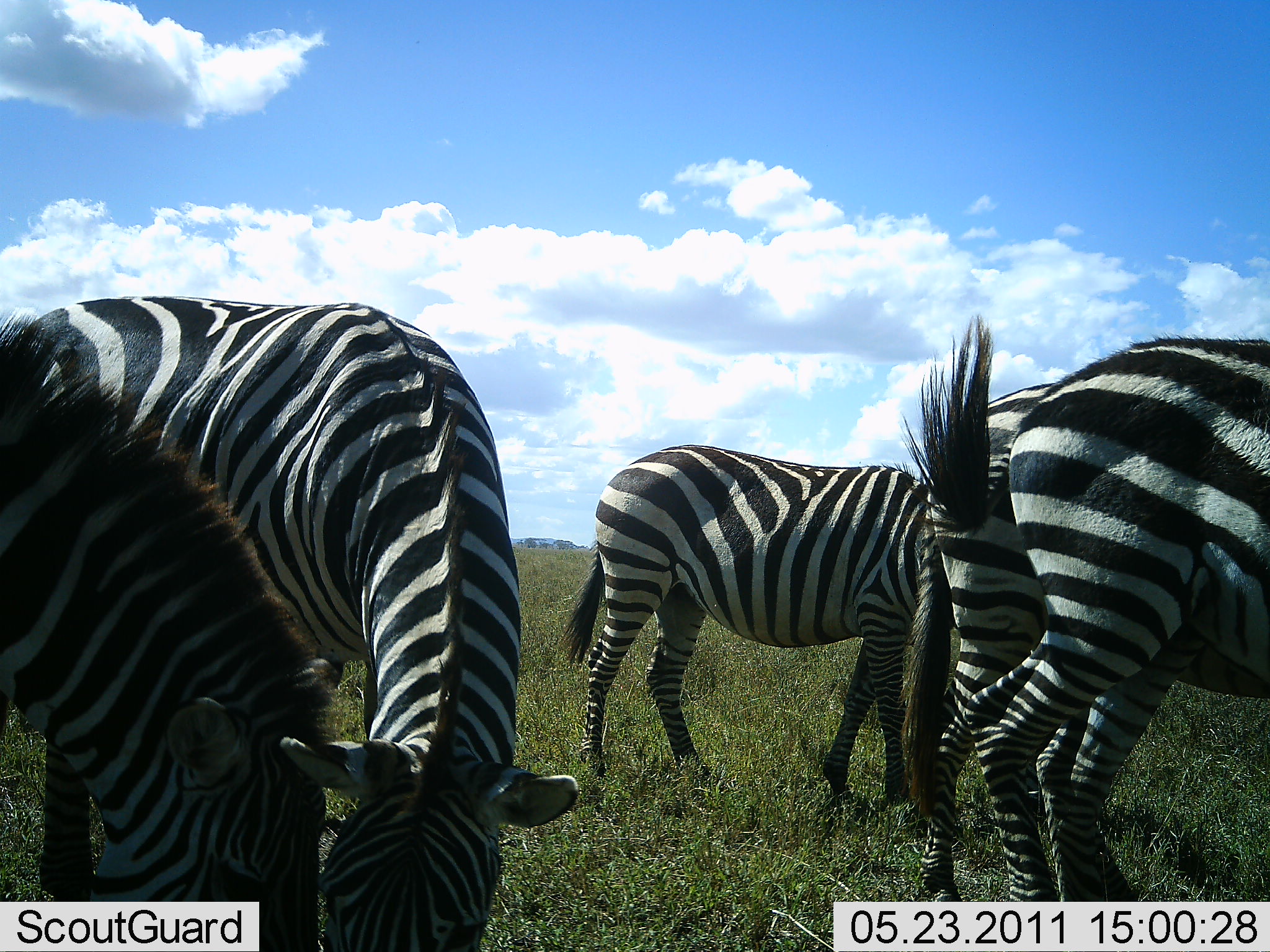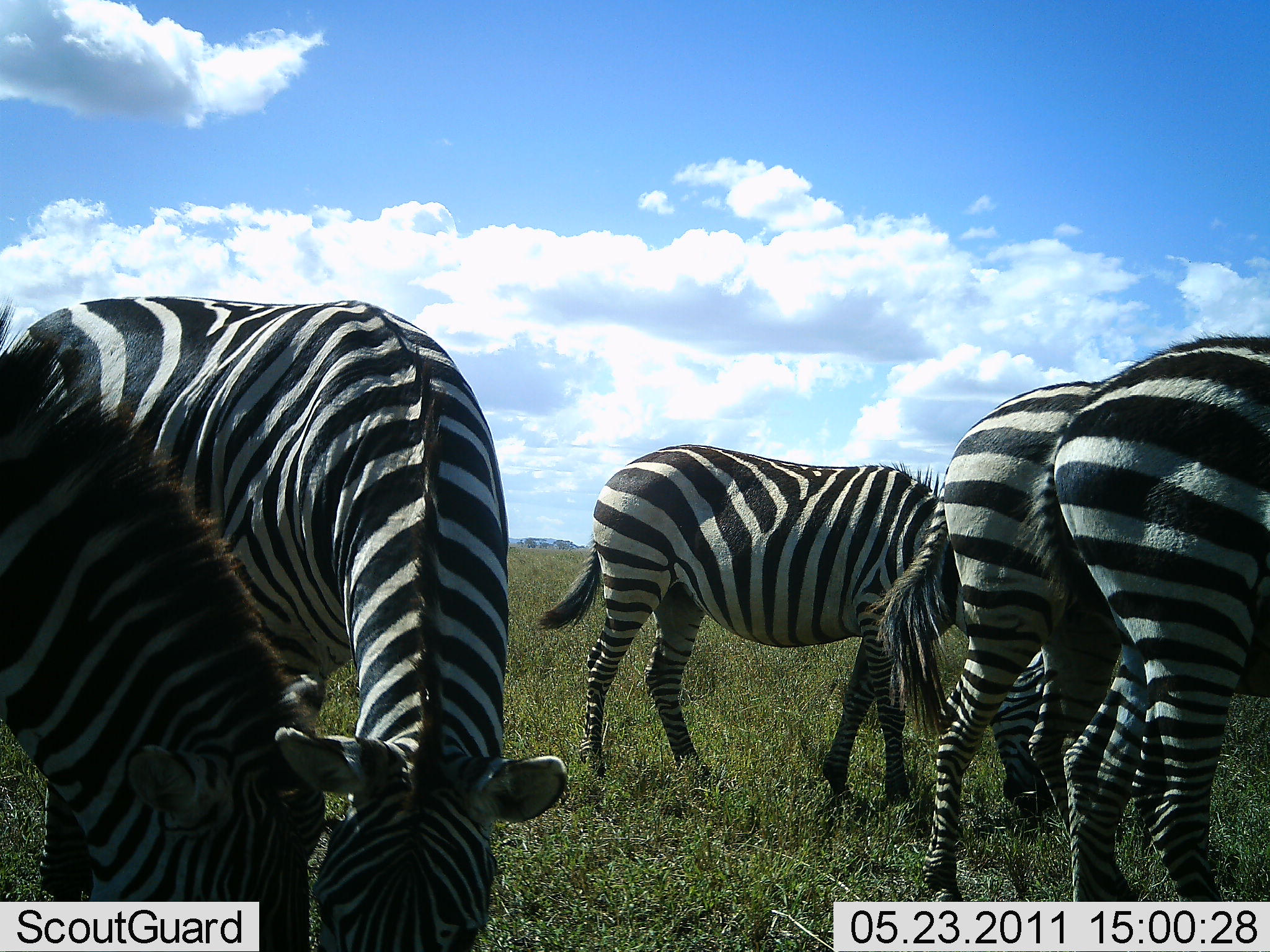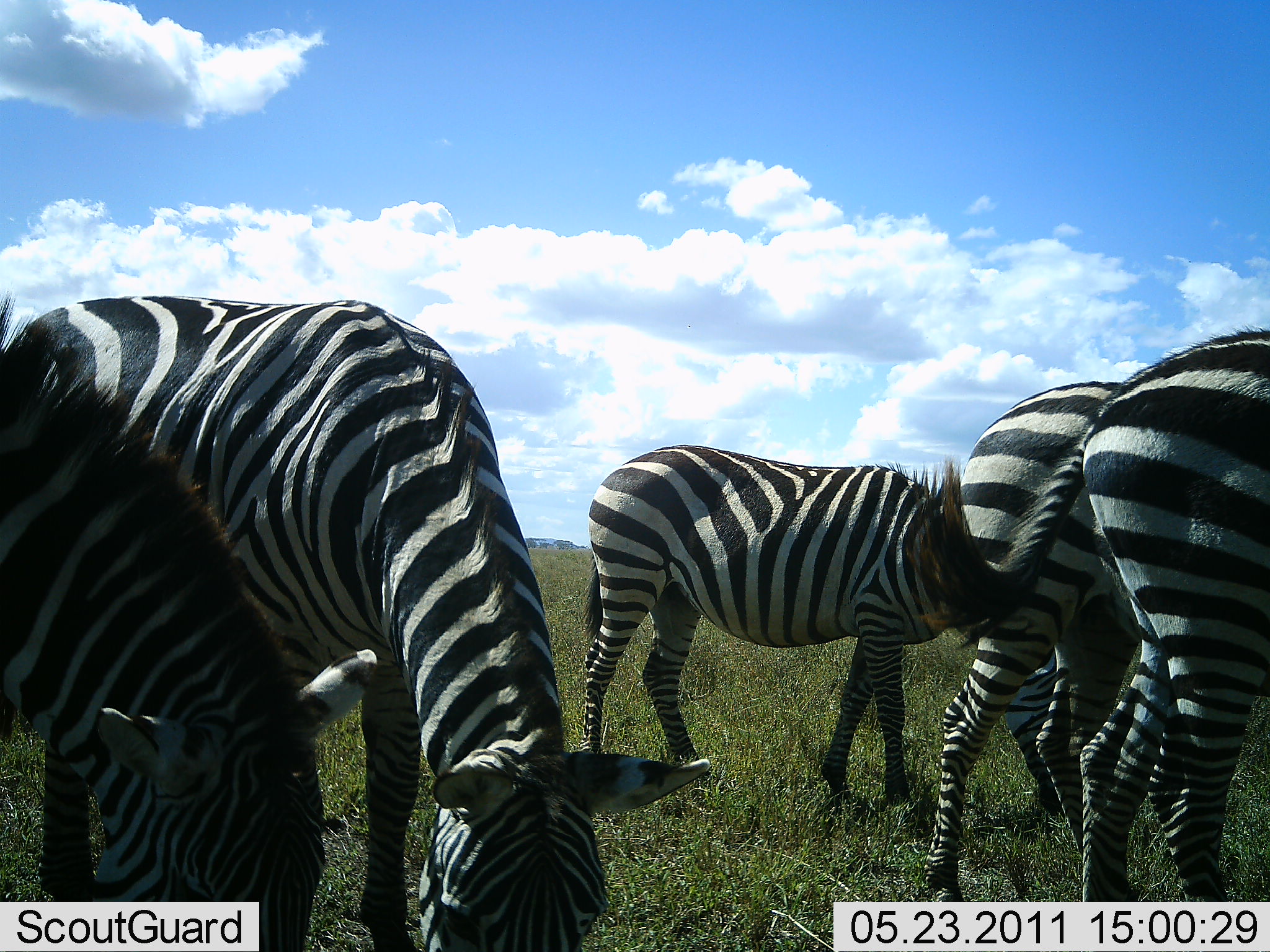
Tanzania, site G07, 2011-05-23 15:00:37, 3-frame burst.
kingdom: Animalia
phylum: Chordata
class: Mammalia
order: Perissodactyla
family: Equidae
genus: Equus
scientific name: Equus quagga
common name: plains zebra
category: zebra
Zebra (plains zebra) (Equus quagga), count 5. Behavior (volunteer vote fractions): standing 20%, resting 0%, moving 13%, interacting 0%. Young present (vote fraction): 0%. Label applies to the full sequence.